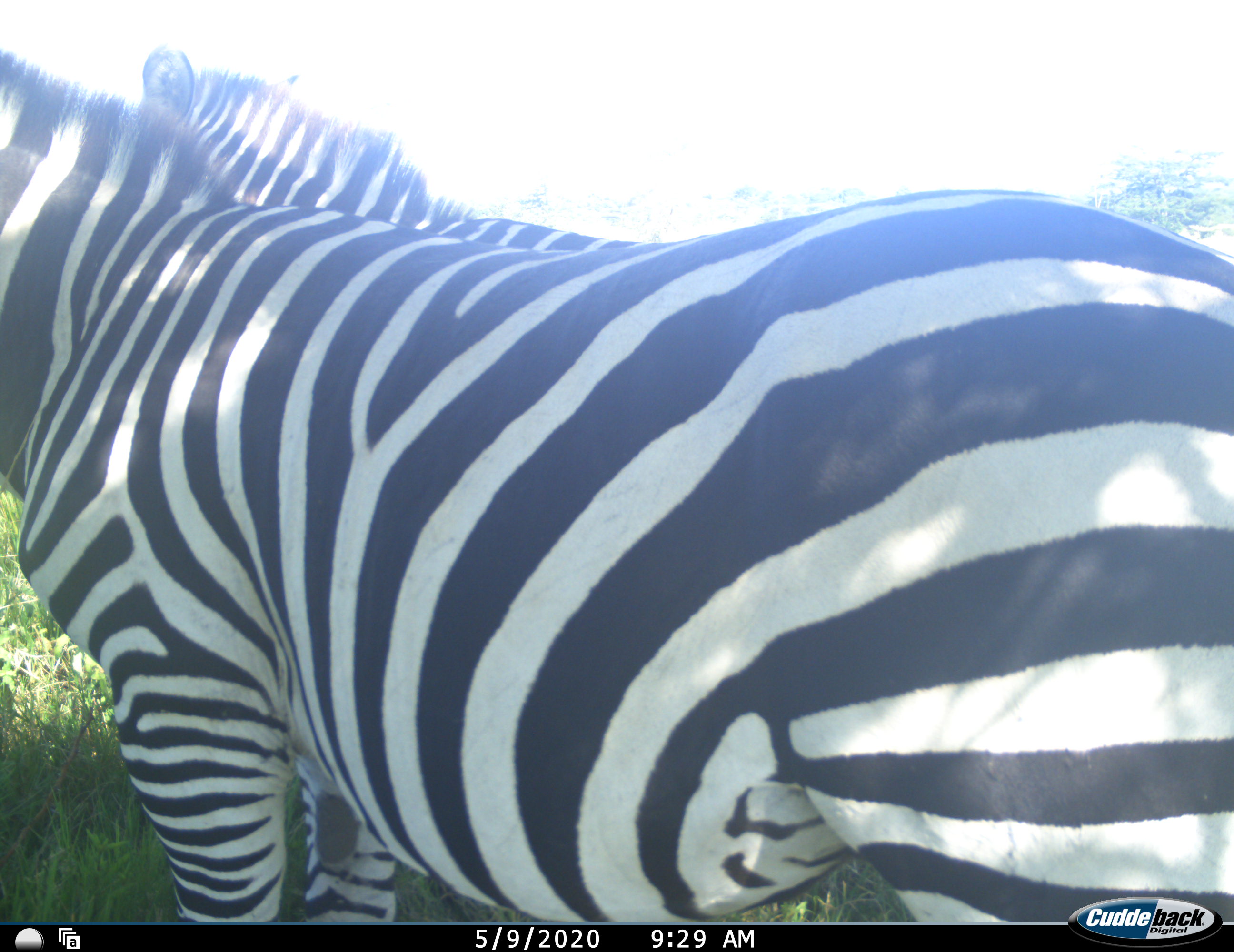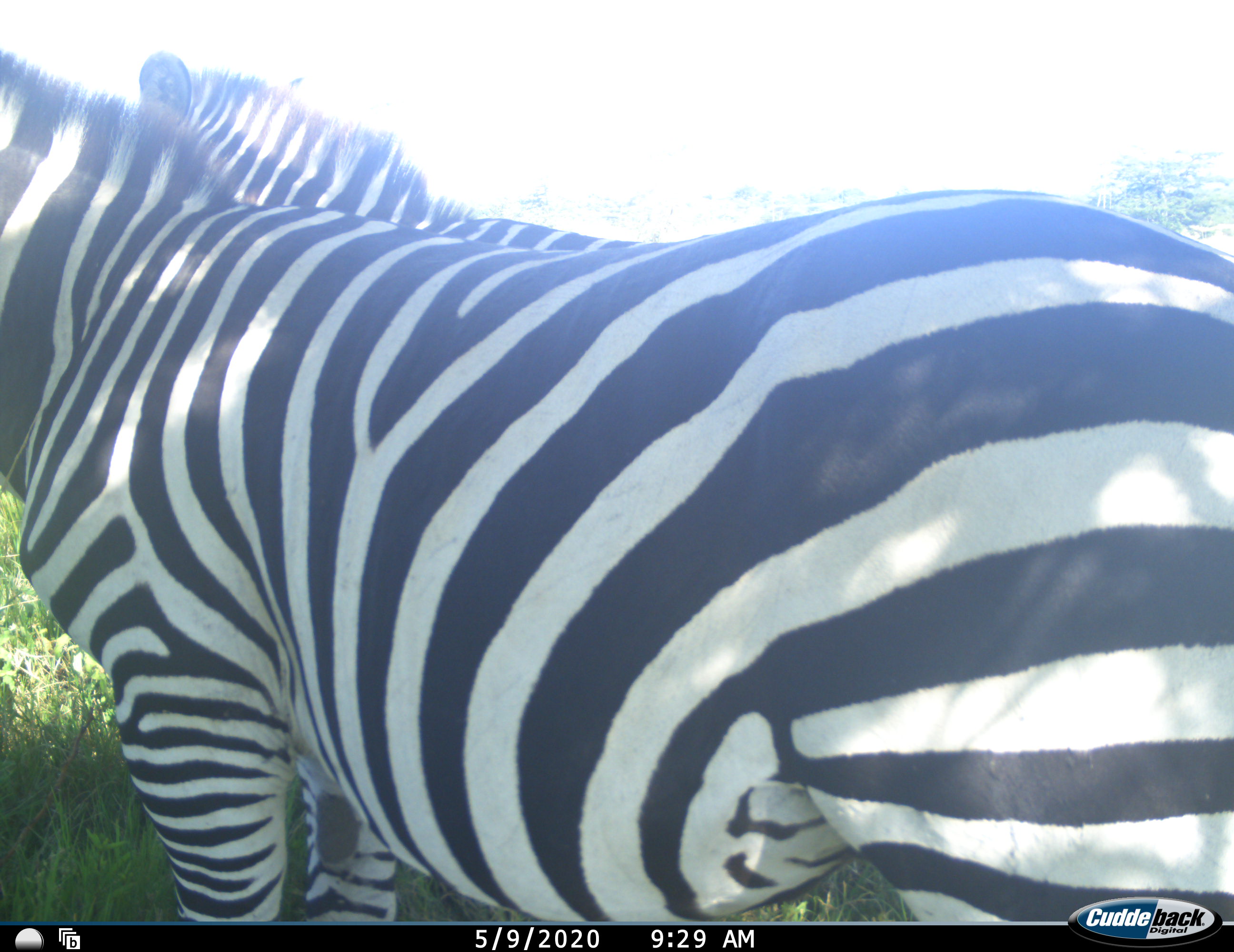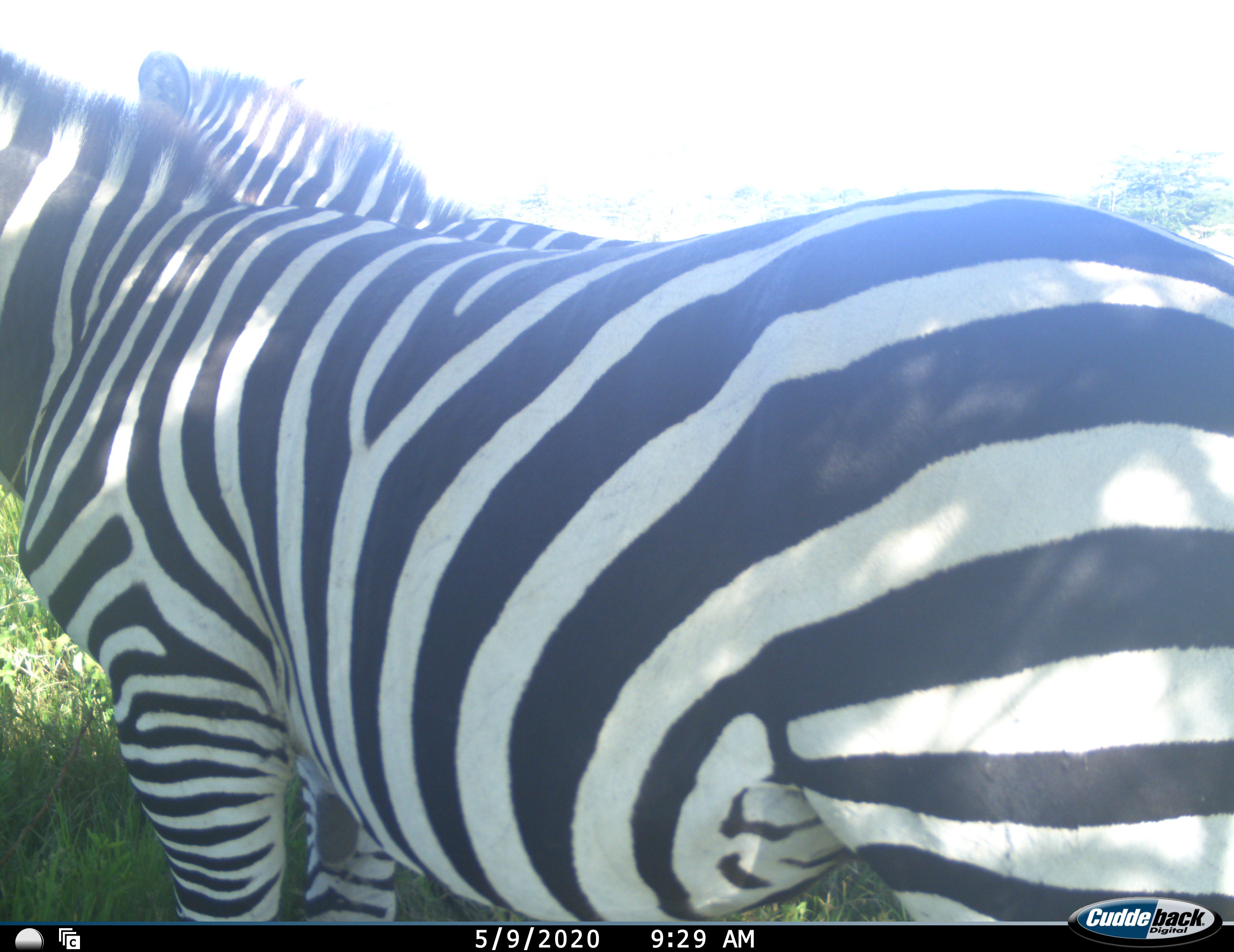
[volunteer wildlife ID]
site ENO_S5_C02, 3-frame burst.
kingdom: Animalia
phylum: Chordata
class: Mammalia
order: Perissodactyla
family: Equidae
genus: Equus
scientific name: Equus quagga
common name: plains zebra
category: zebraplains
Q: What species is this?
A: Zebraplains (plains zebra) (Equus quagga).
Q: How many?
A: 2.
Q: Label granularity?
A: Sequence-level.